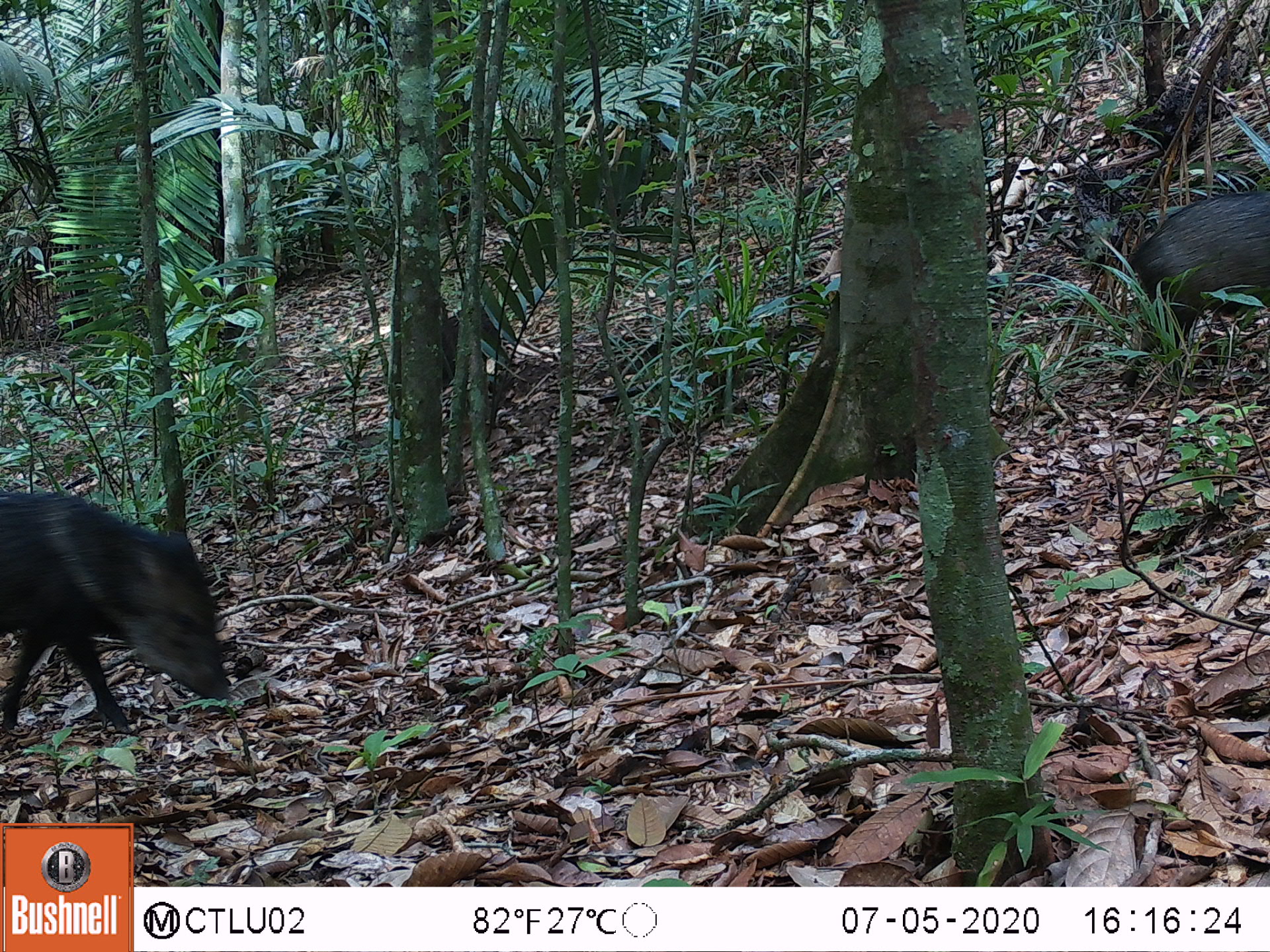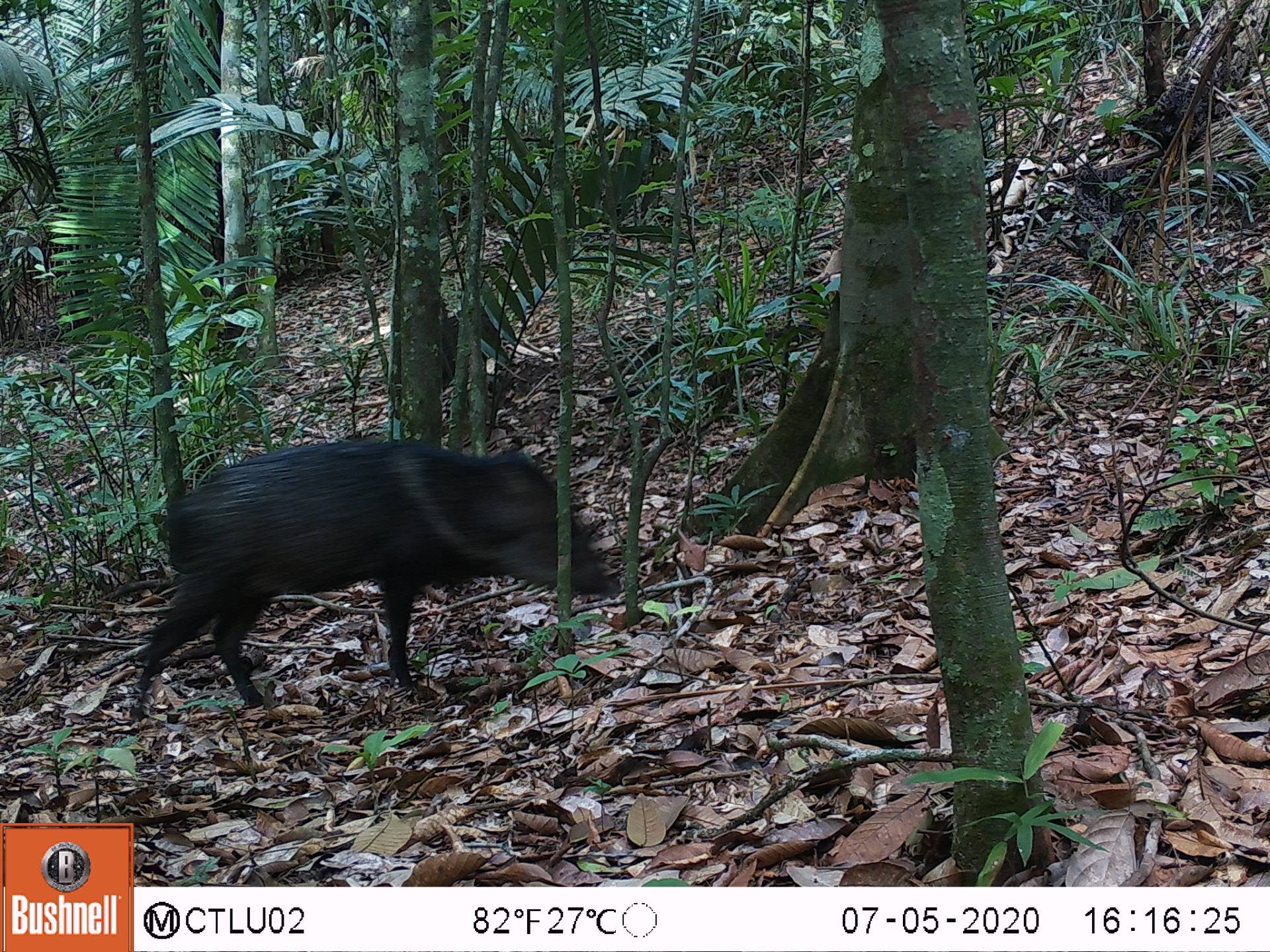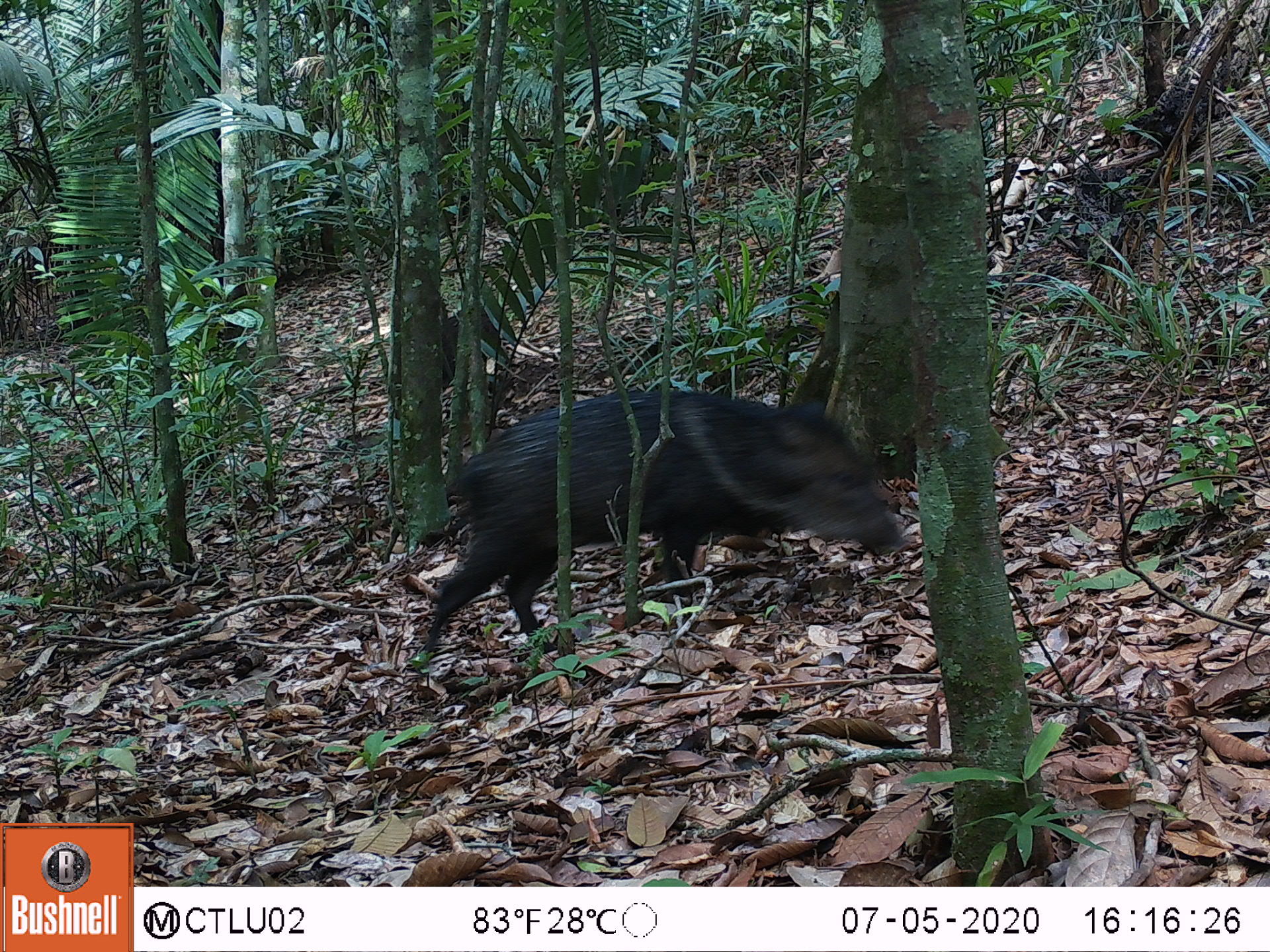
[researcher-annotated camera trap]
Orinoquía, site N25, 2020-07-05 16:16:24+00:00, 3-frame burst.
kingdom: Animalia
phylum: Chordata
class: Mammalia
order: Artiodactyla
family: Tayassuidae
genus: Pecari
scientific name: Pecari tajacu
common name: collared peccary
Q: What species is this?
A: Collared peccary (Pecari tajacu).